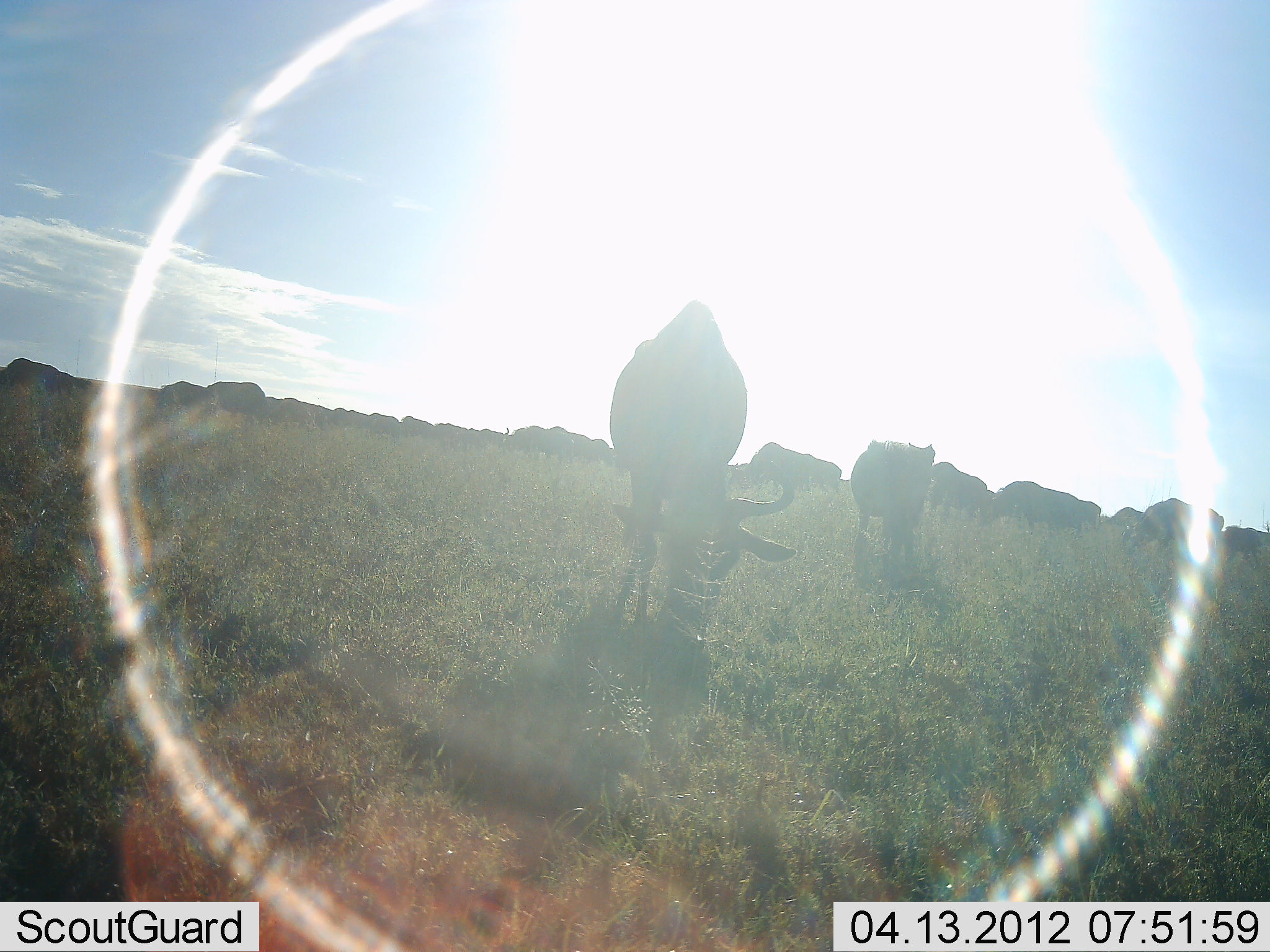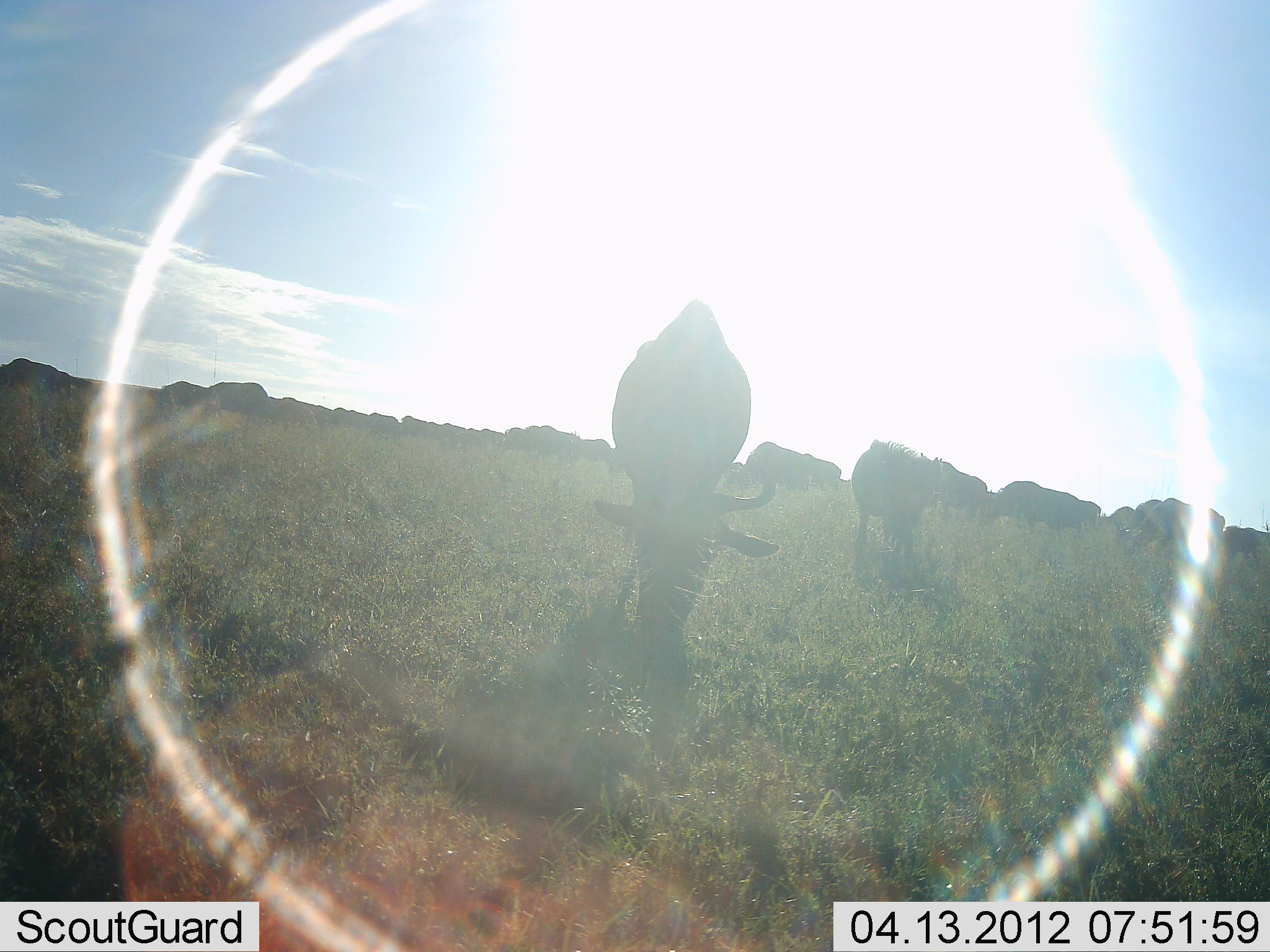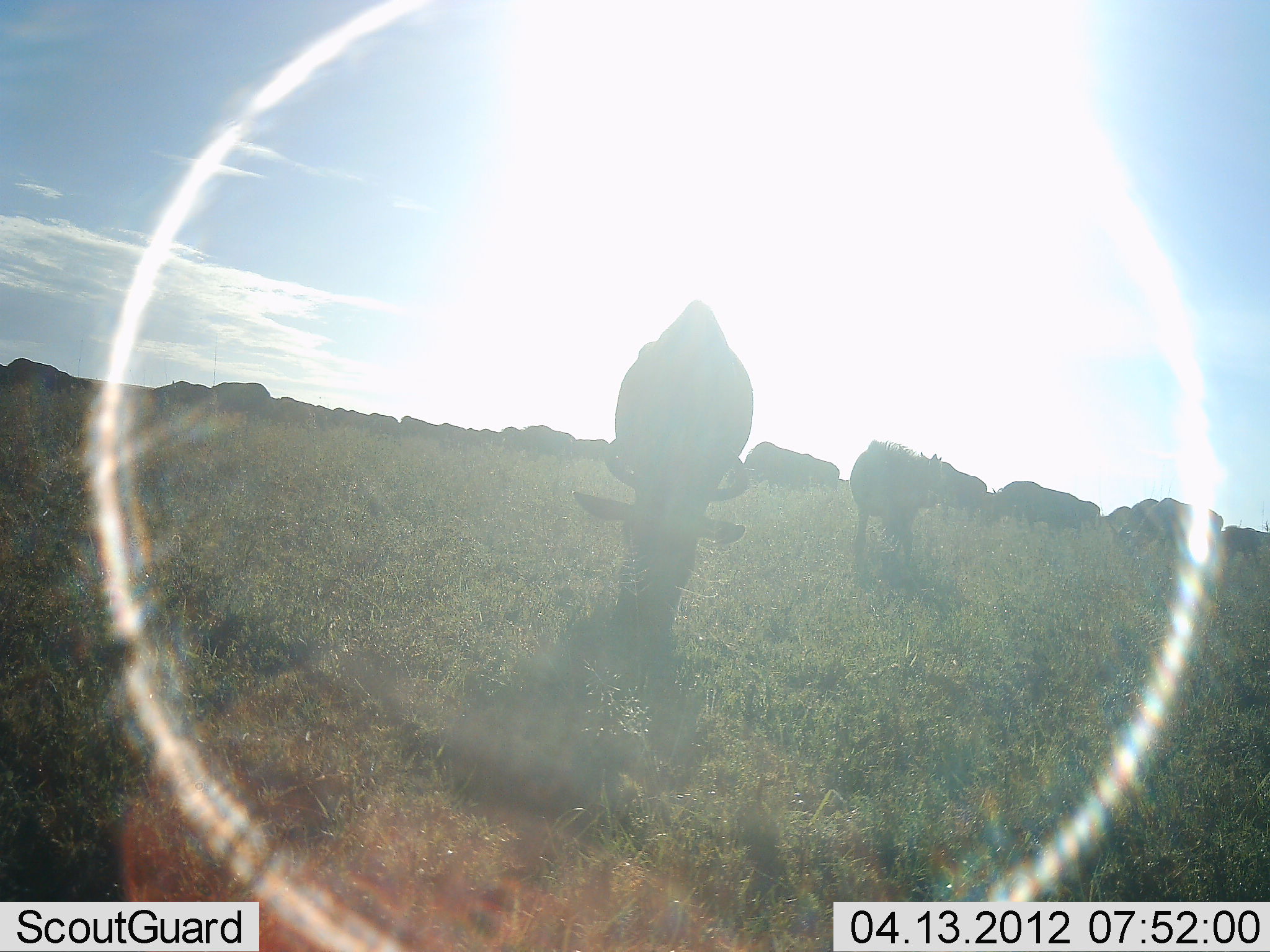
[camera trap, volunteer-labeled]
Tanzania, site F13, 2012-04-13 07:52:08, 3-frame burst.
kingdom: Animalia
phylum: Chordata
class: Mammalia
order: Artiodactyla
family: Bovidae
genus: Connochaetes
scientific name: Connochaetes taurinus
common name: blue wildebeest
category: wildebeest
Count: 11-50.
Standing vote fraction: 38%.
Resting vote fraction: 0%.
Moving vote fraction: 15%.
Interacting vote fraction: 0%.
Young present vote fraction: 0%.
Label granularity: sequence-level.